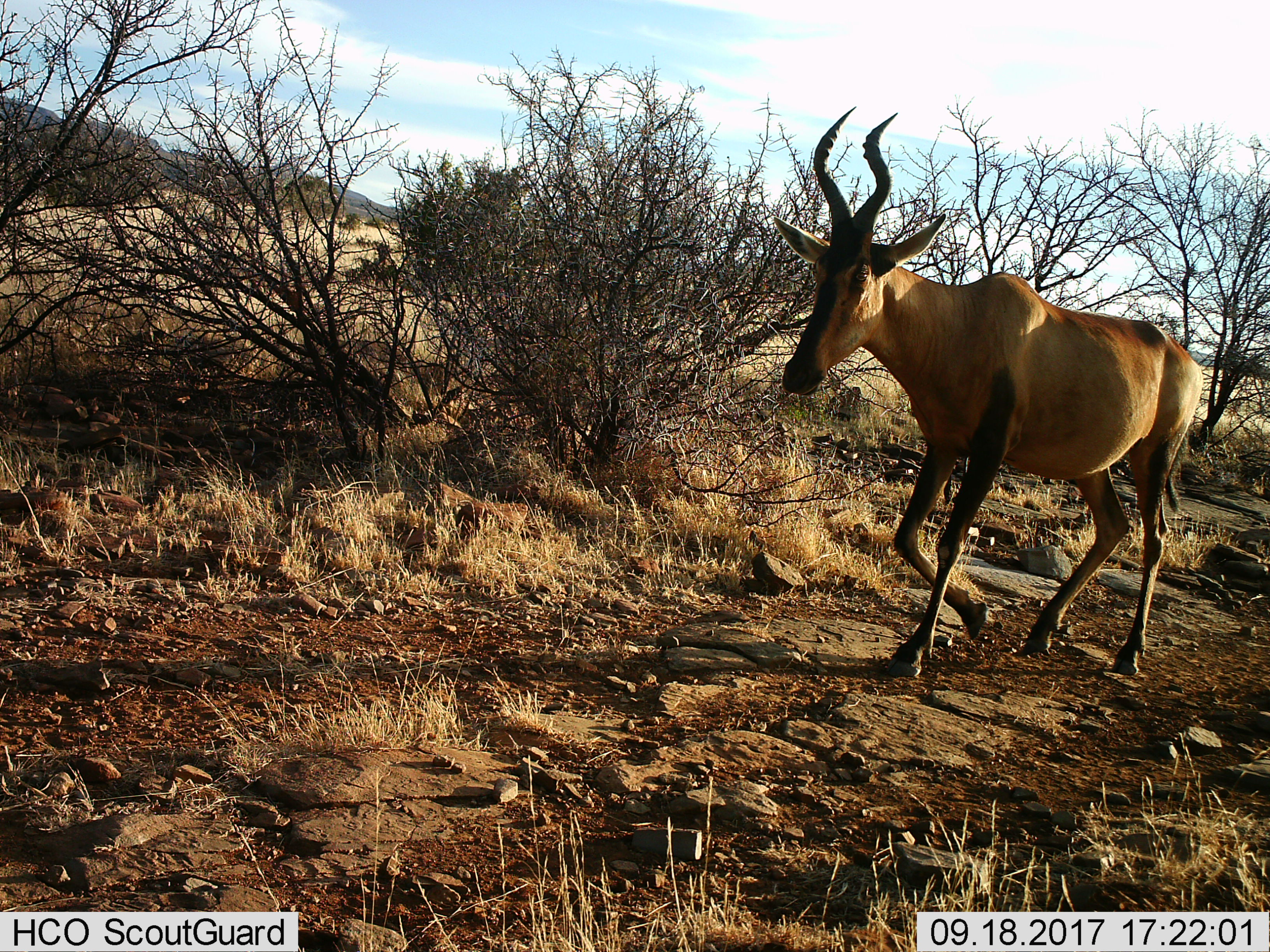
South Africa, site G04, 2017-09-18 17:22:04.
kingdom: Animalia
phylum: Chordata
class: Mammalia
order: Artiodactyla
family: Bovidae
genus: Alcelaphus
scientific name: Alcelaphus buselaphus caama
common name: red hartebeest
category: hartebeestred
Hartebeestred (red hartebeest) (Alcelaphus buselaphus caama), count 1. Behavior (volunteer vote fractions): standing 20%, resting 0%, moving 80%, interacting 0%. Young present (vote fraction): 0%. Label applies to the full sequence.